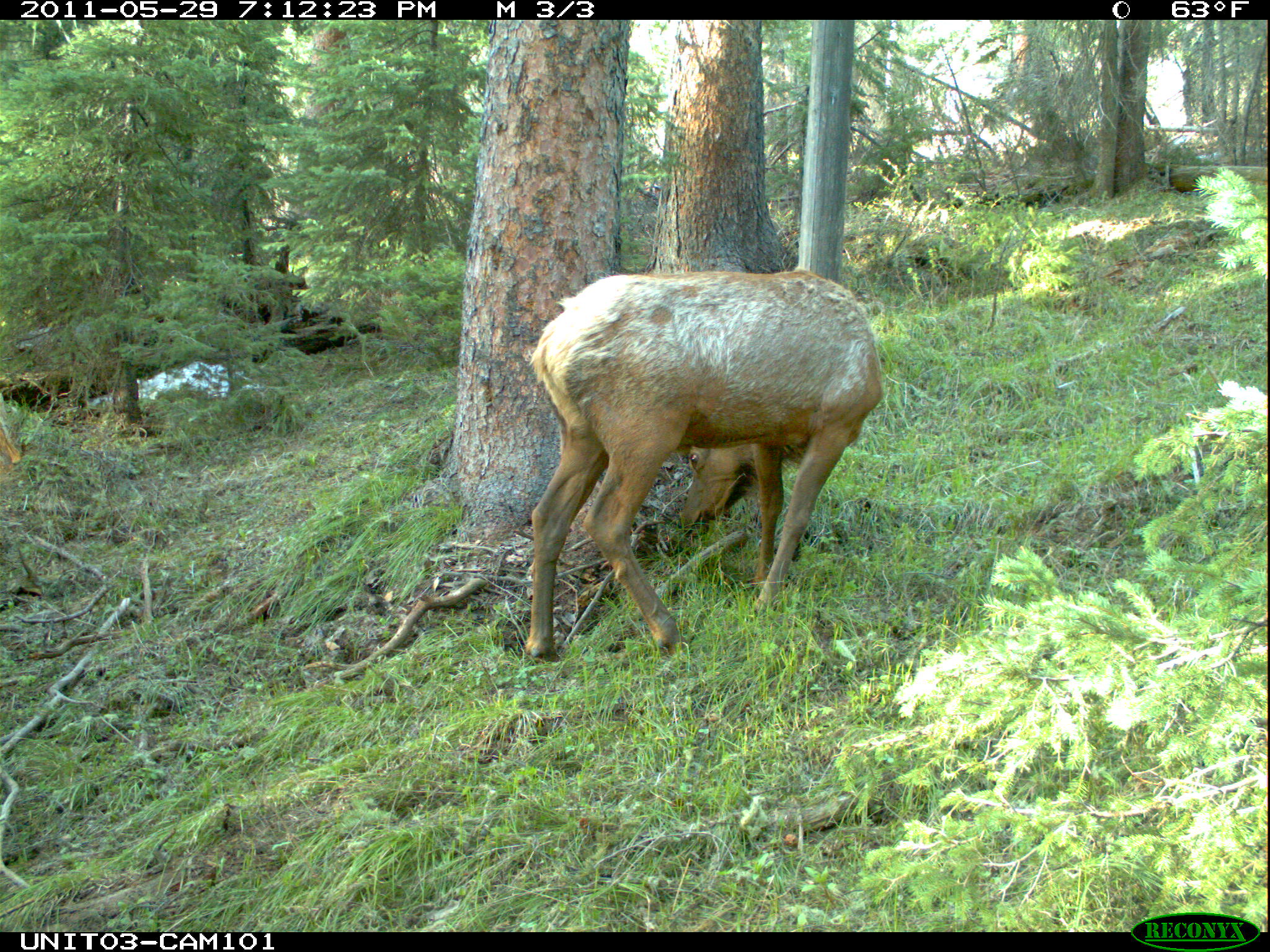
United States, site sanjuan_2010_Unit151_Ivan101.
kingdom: Animalia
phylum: Chordata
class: Mammalia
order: Artiodactyla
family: Cervidae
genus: Cervus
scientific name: Cervus elaphus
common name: red deer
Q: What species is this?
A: Cervus elaphus (red deer).